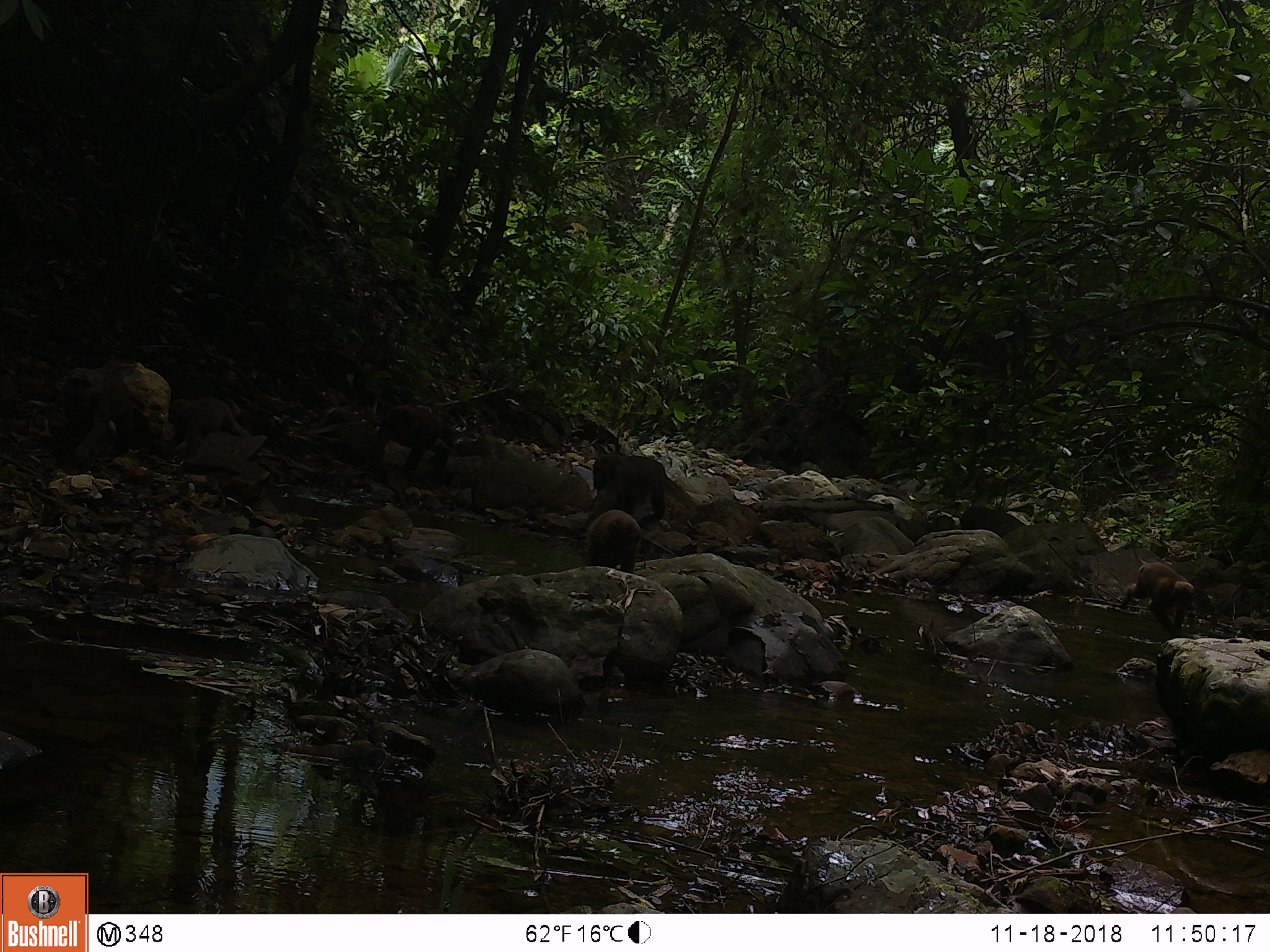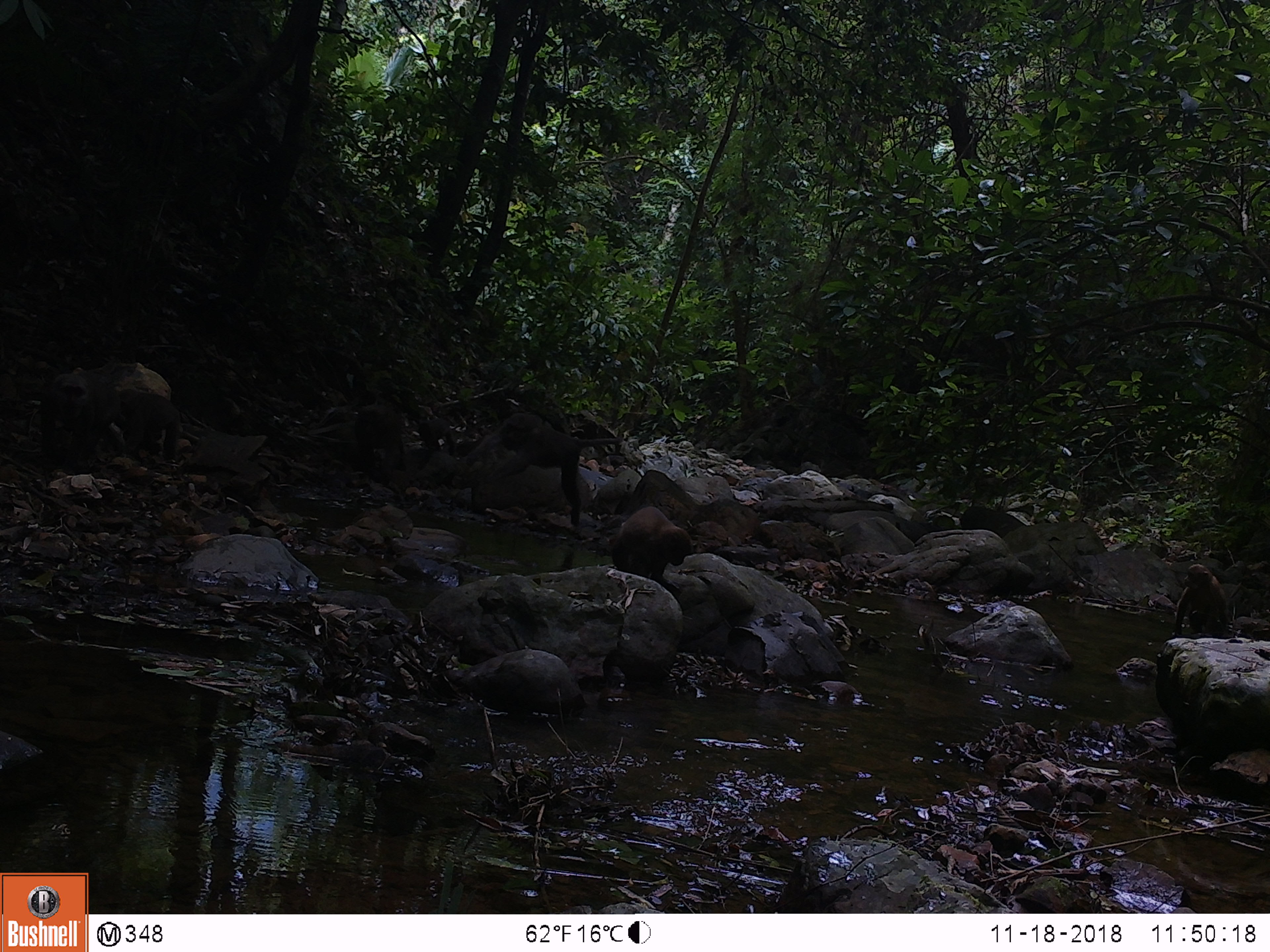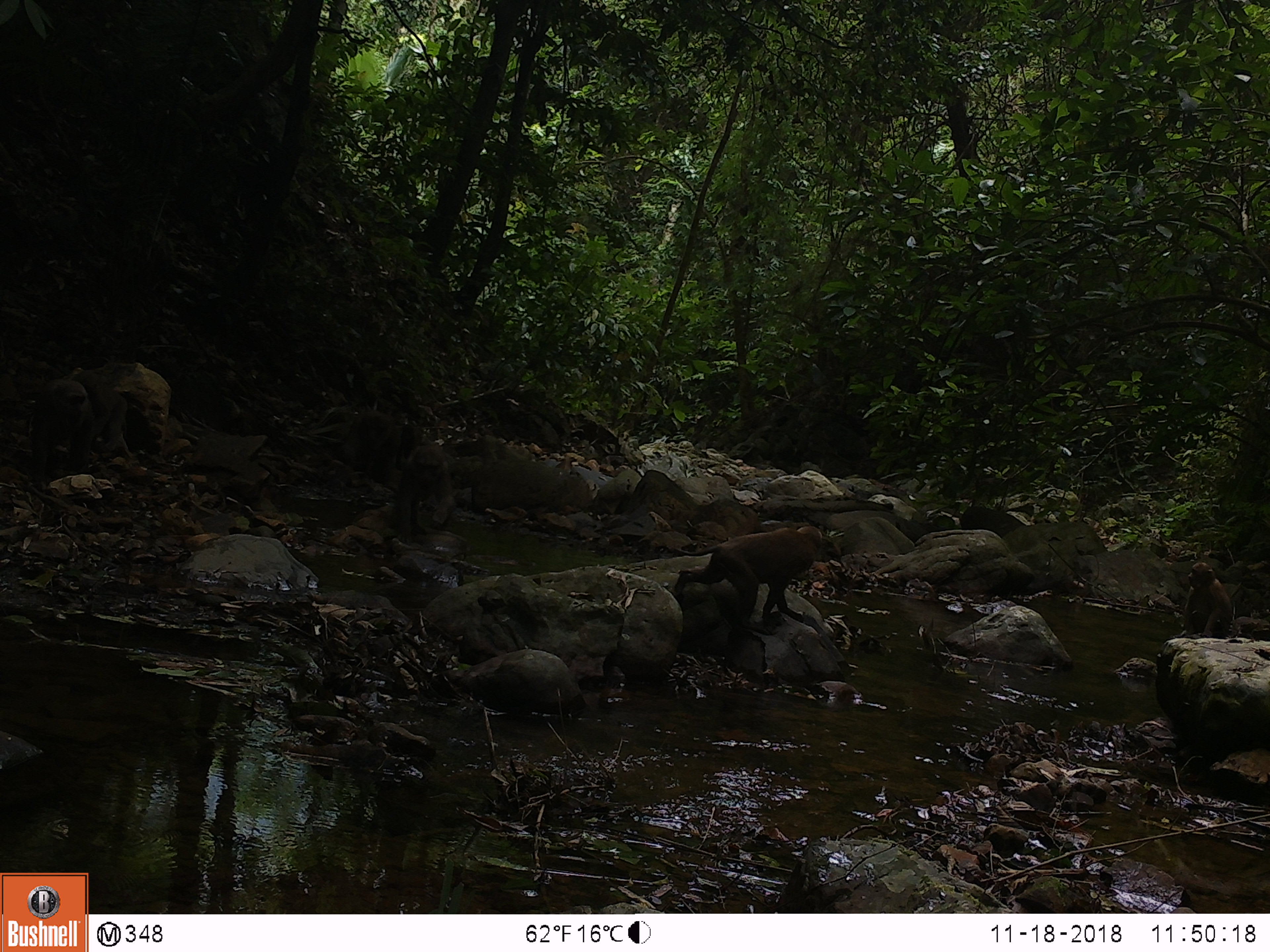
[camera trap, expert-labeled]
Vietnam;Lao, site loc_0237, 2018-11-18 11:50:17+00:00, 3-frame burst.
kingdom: Animalia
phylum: Chordata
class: Mammalia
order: Primates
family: Cercopithecidae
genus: Macaca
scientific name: Macaca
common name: macaques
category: assam or rhesus macaque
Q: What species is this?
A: Assam or rhesus macaque (macaques) (Macaca).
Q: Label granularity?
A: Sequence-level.